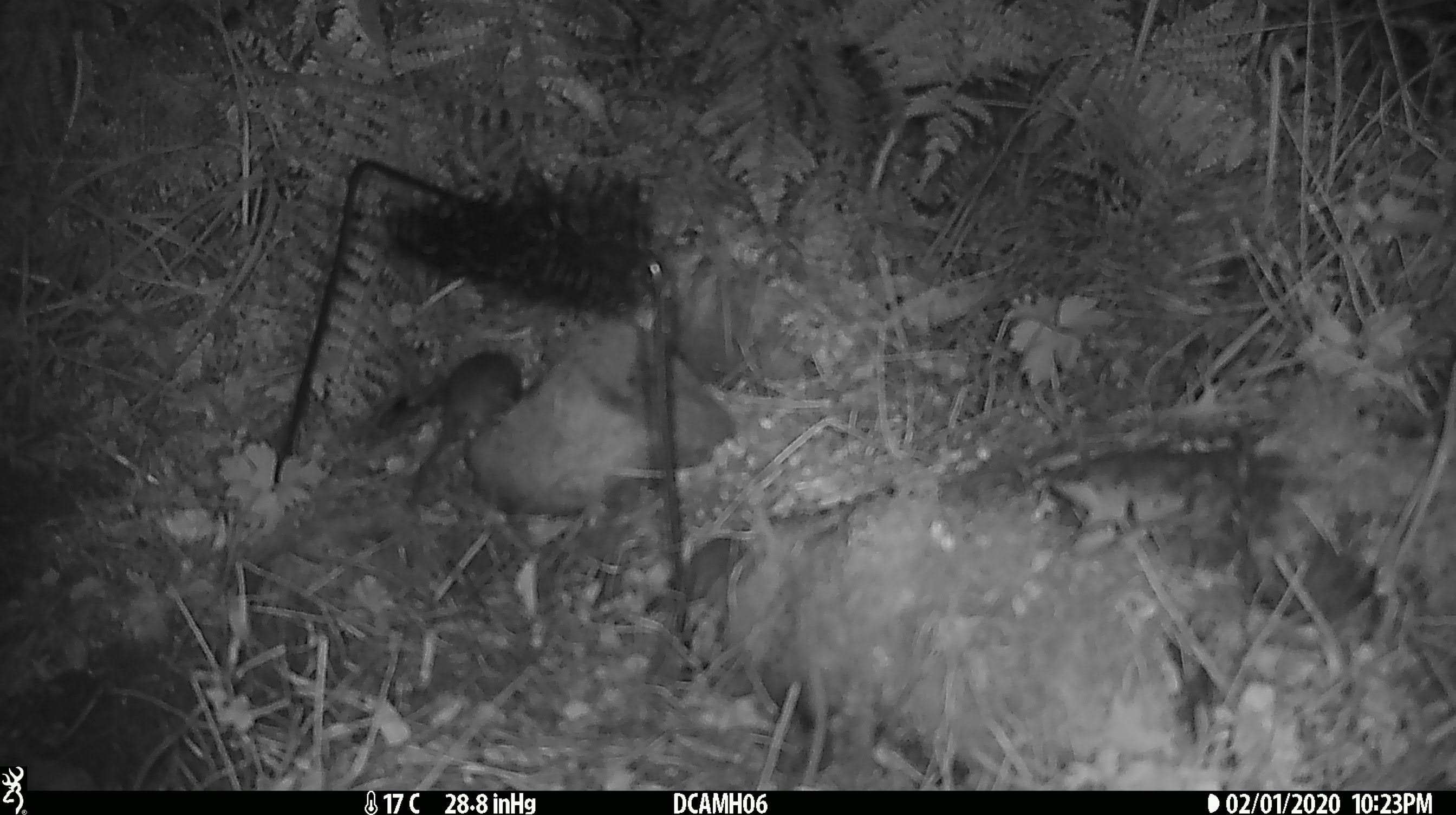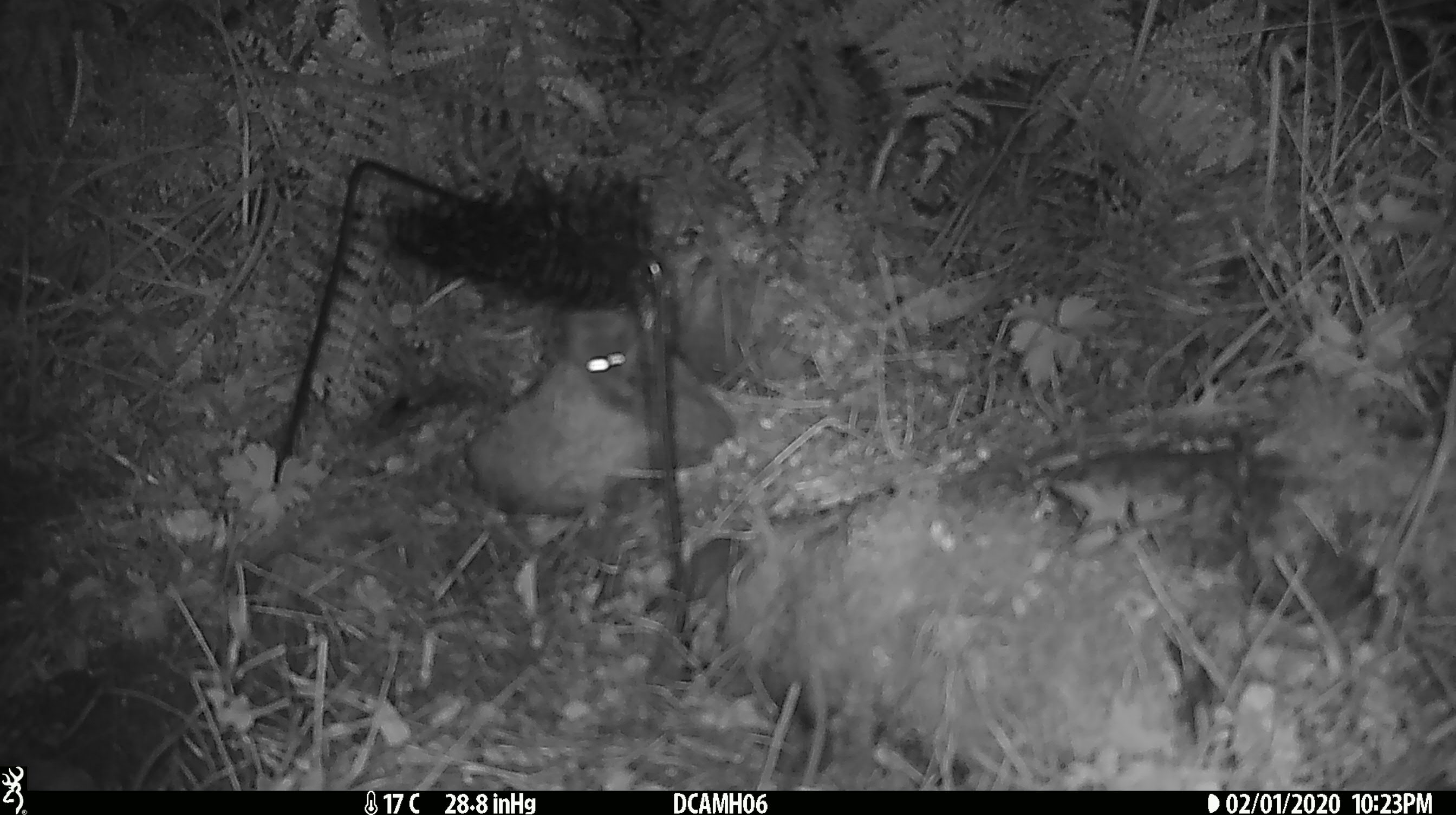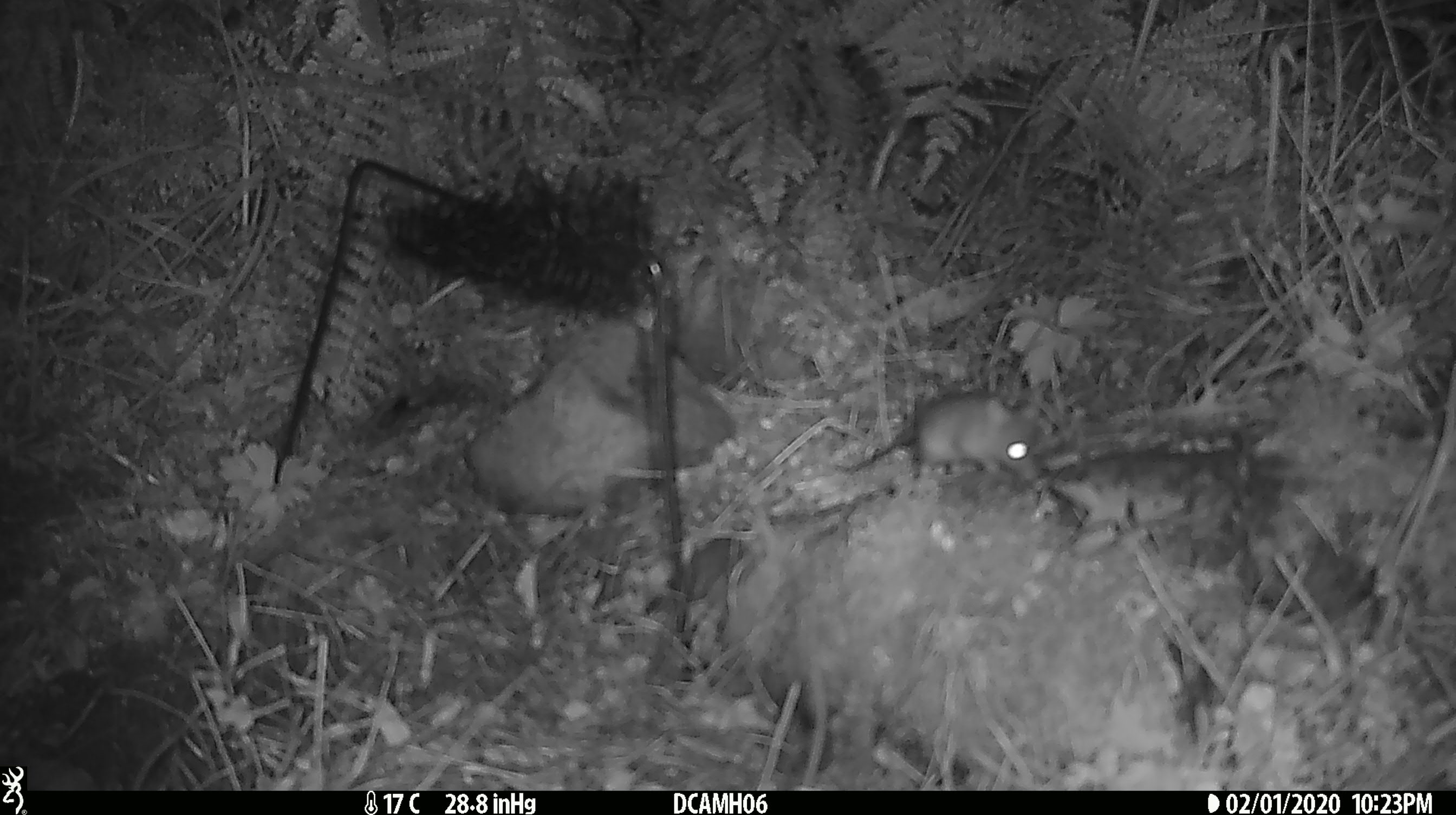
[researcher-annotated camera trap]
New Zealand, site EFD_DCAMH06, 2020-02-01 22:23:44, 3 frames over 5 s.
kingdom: Animalia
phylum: Chordata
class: Mammalia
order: Rodentia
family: Muridae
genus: Mus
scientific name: Mus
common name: mouse